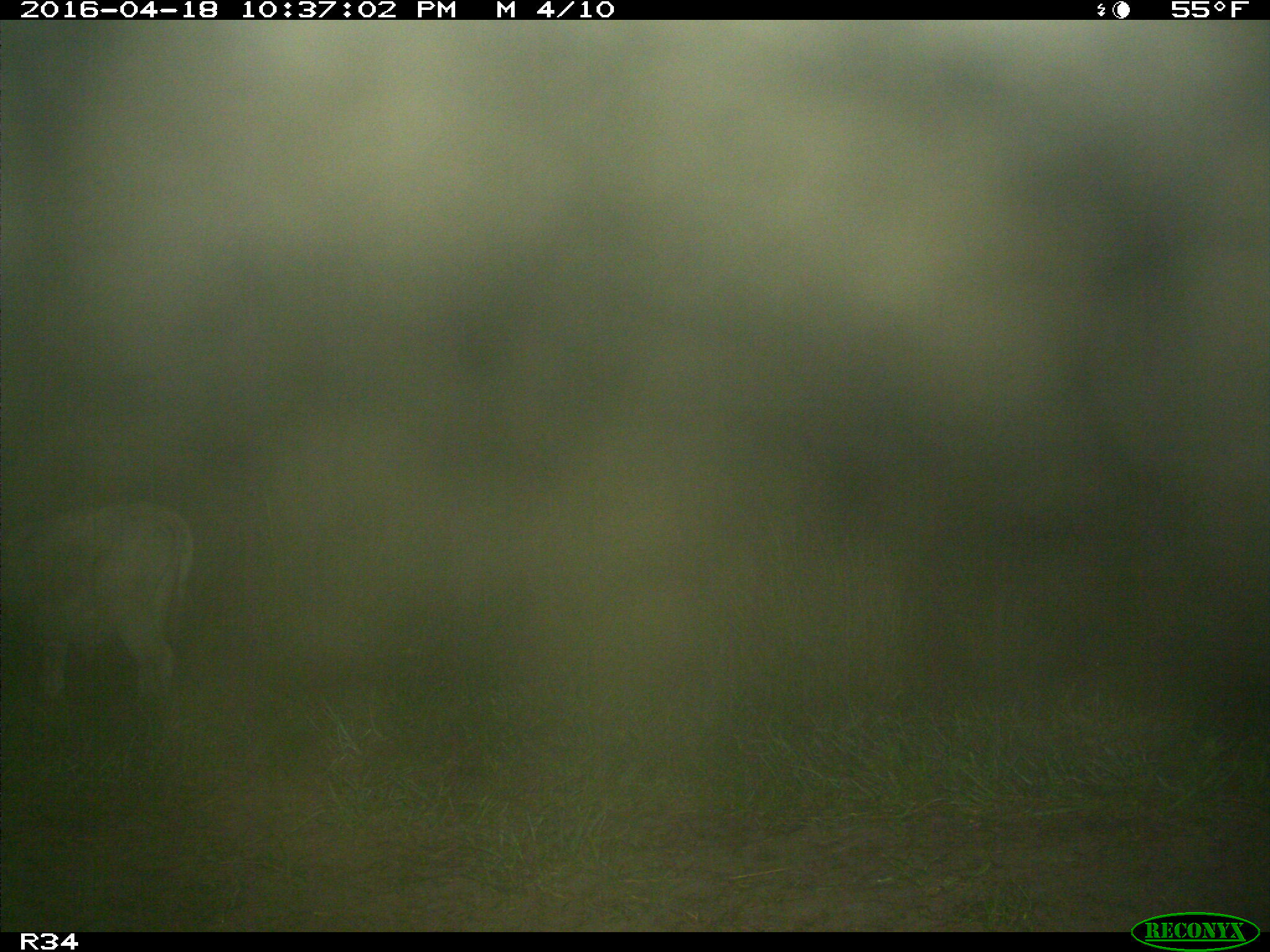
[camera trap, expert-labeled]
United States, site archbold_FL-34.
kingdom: Animalia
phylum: Chordata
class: Mammalia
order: Artiodactyla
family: Bovidae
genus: Bos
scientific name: Bos taurus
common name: domestic cow